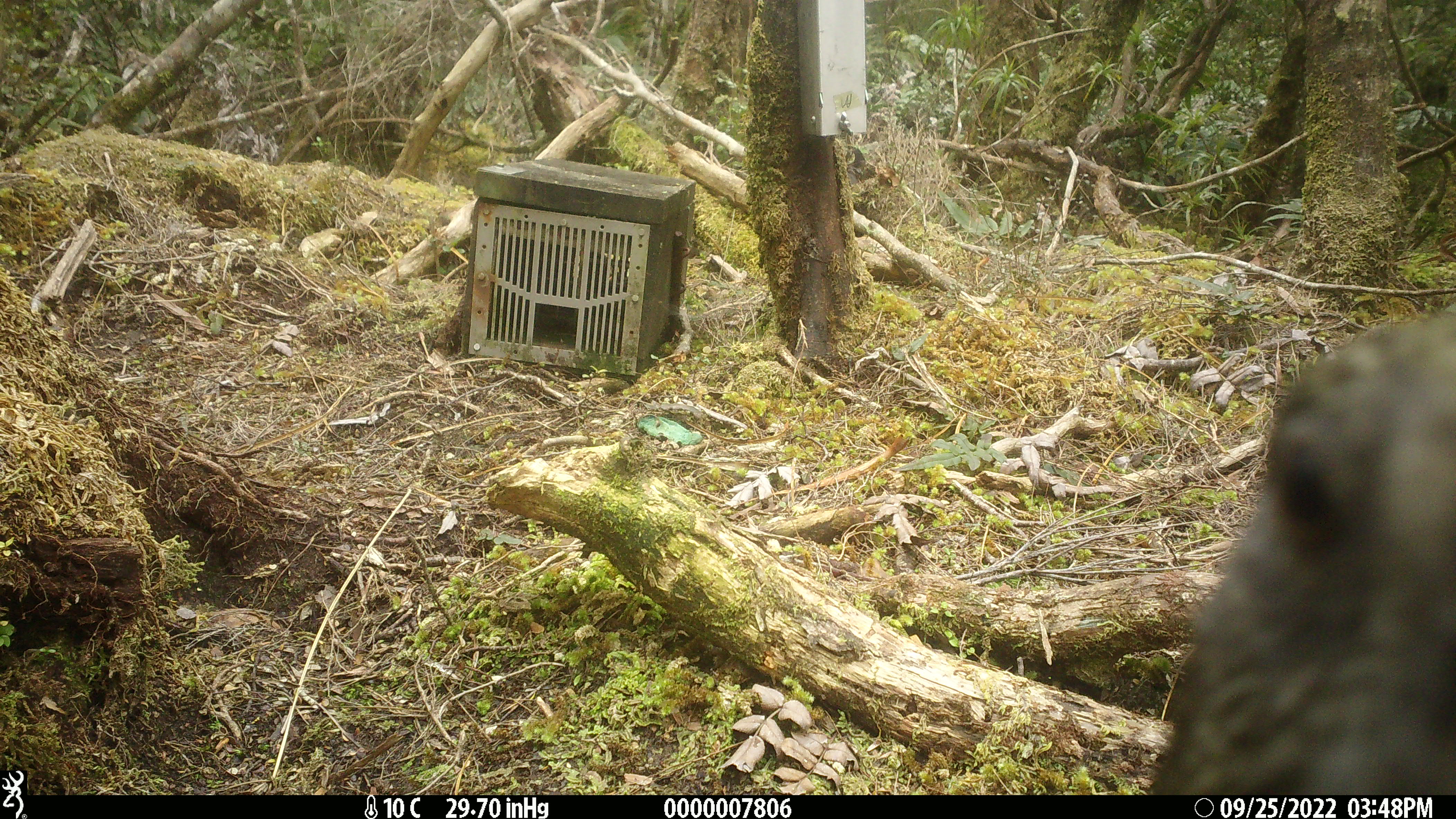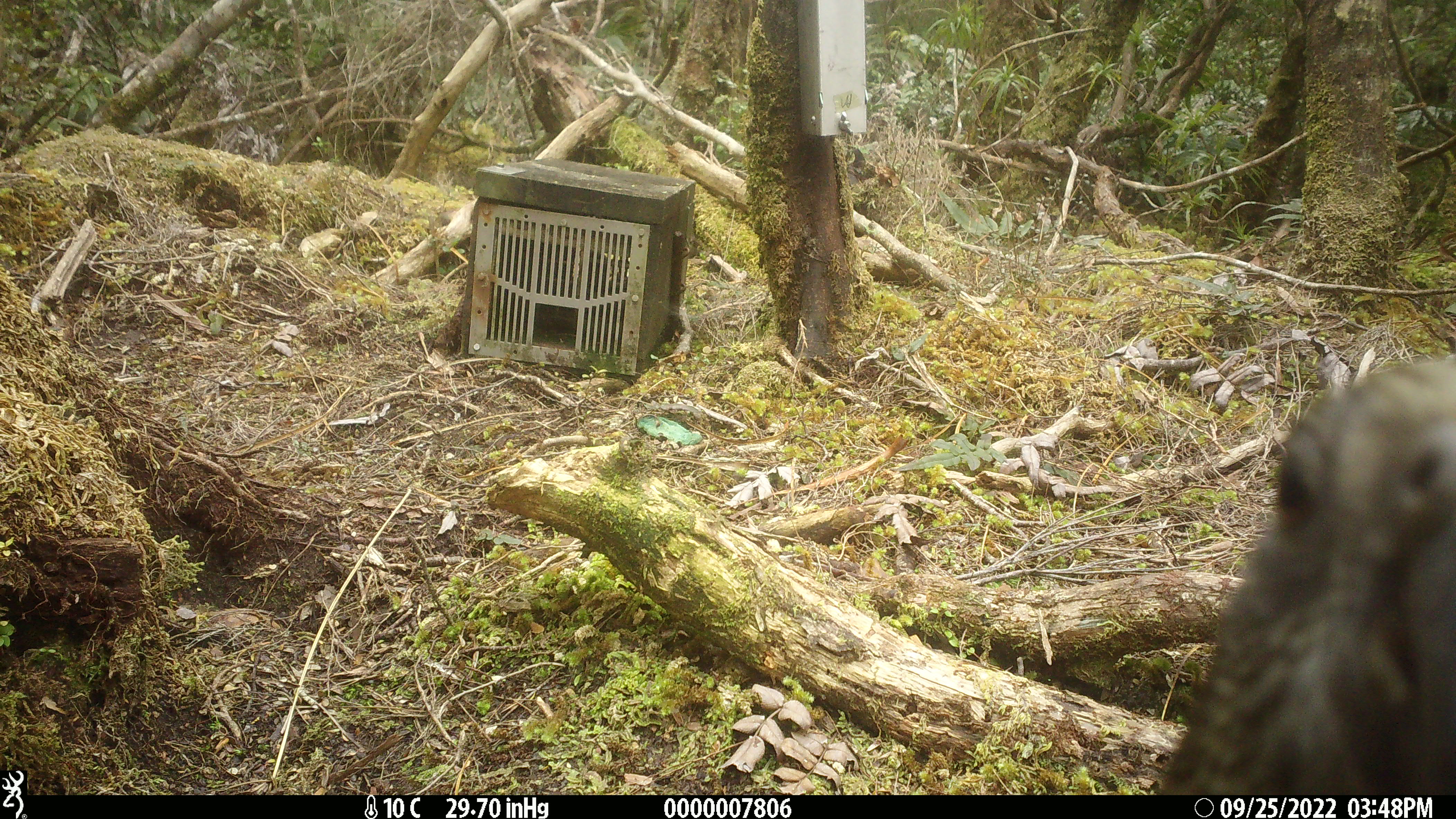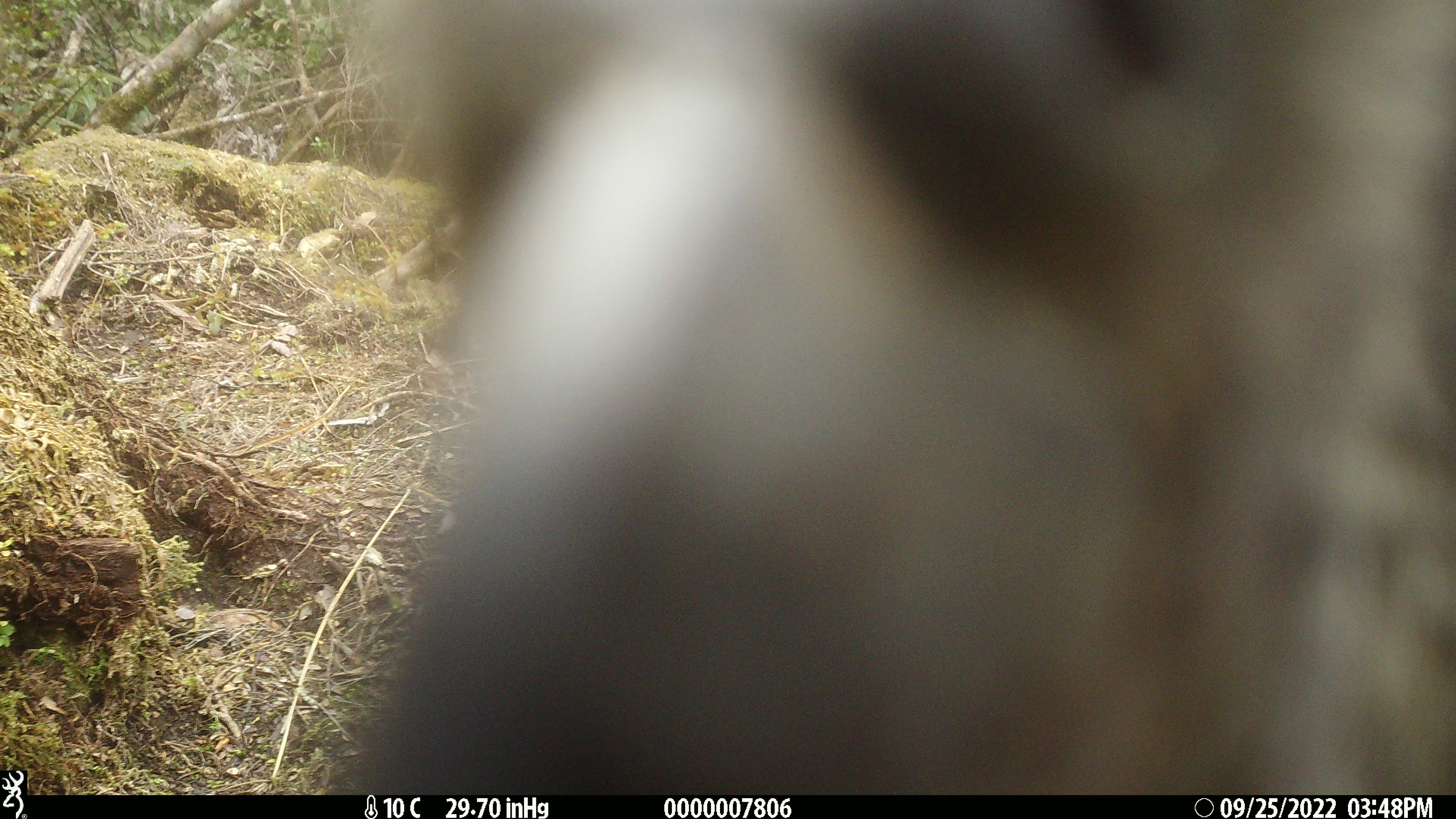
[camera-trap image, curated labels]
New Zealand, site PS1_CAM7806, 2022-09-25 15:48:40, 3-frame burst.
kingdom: Animalia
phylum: Chordata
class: Aves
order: Psittaciformes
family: Strigopidae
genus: Nestor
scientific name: Nestor notabilis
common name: kea